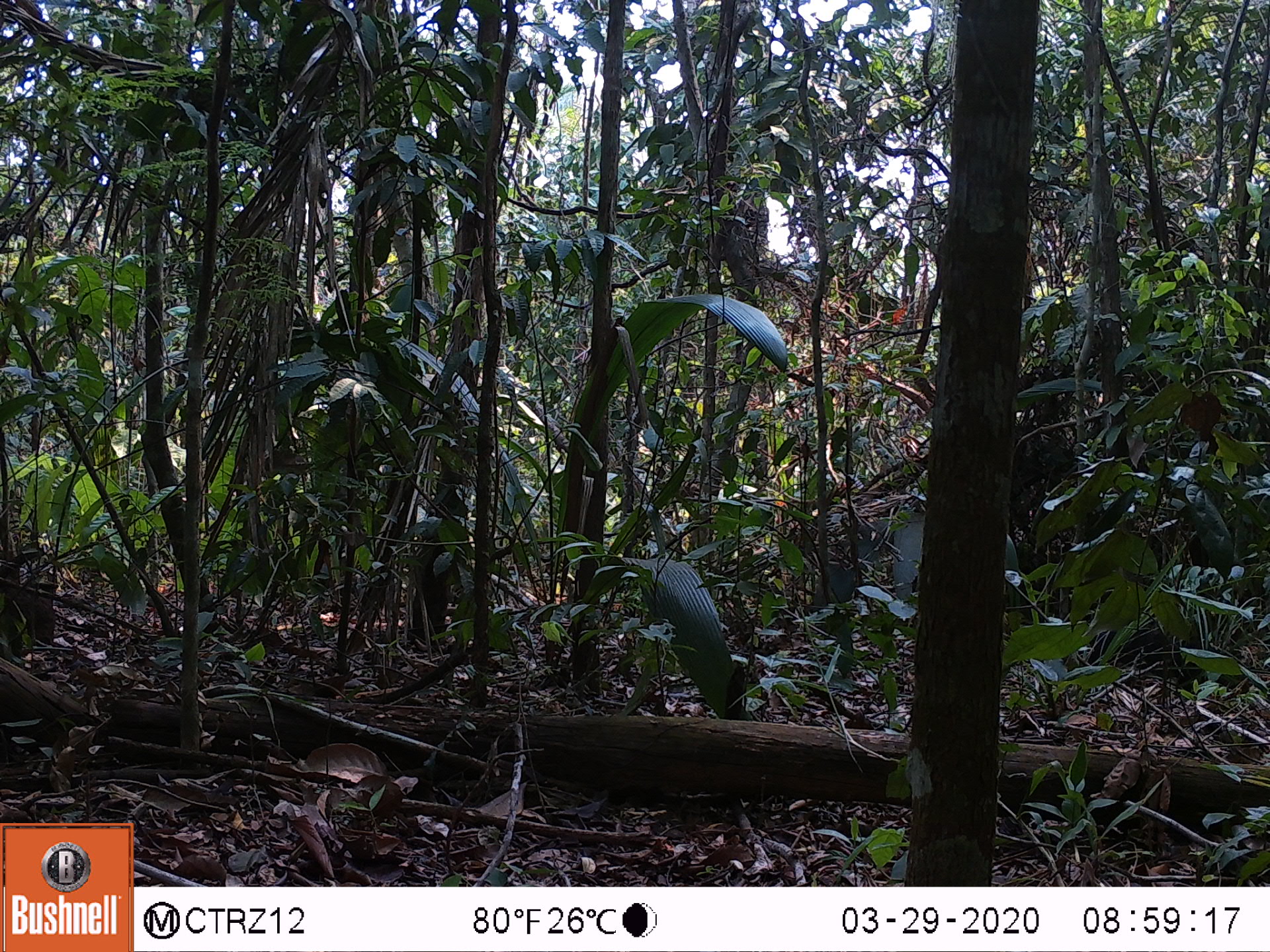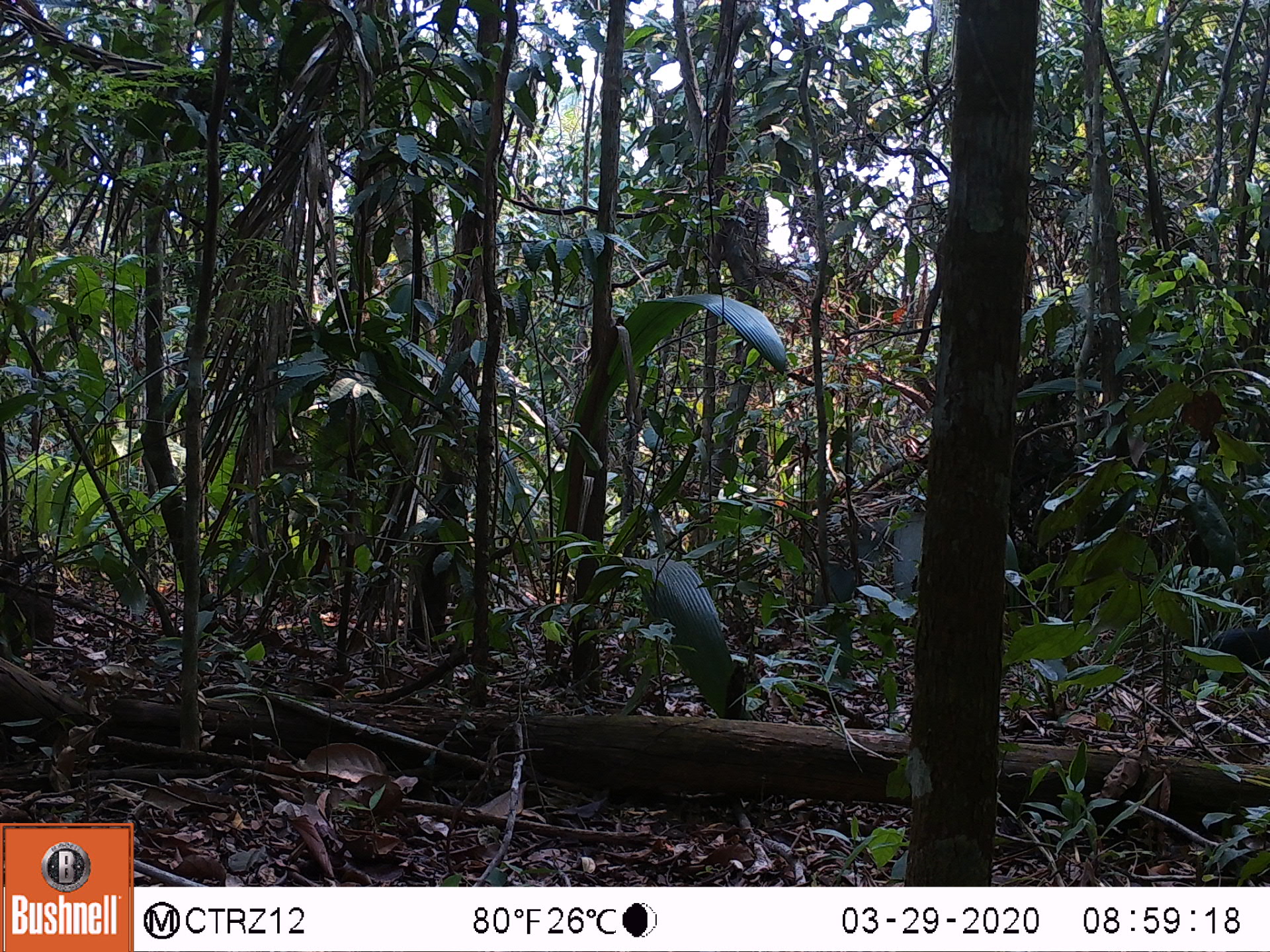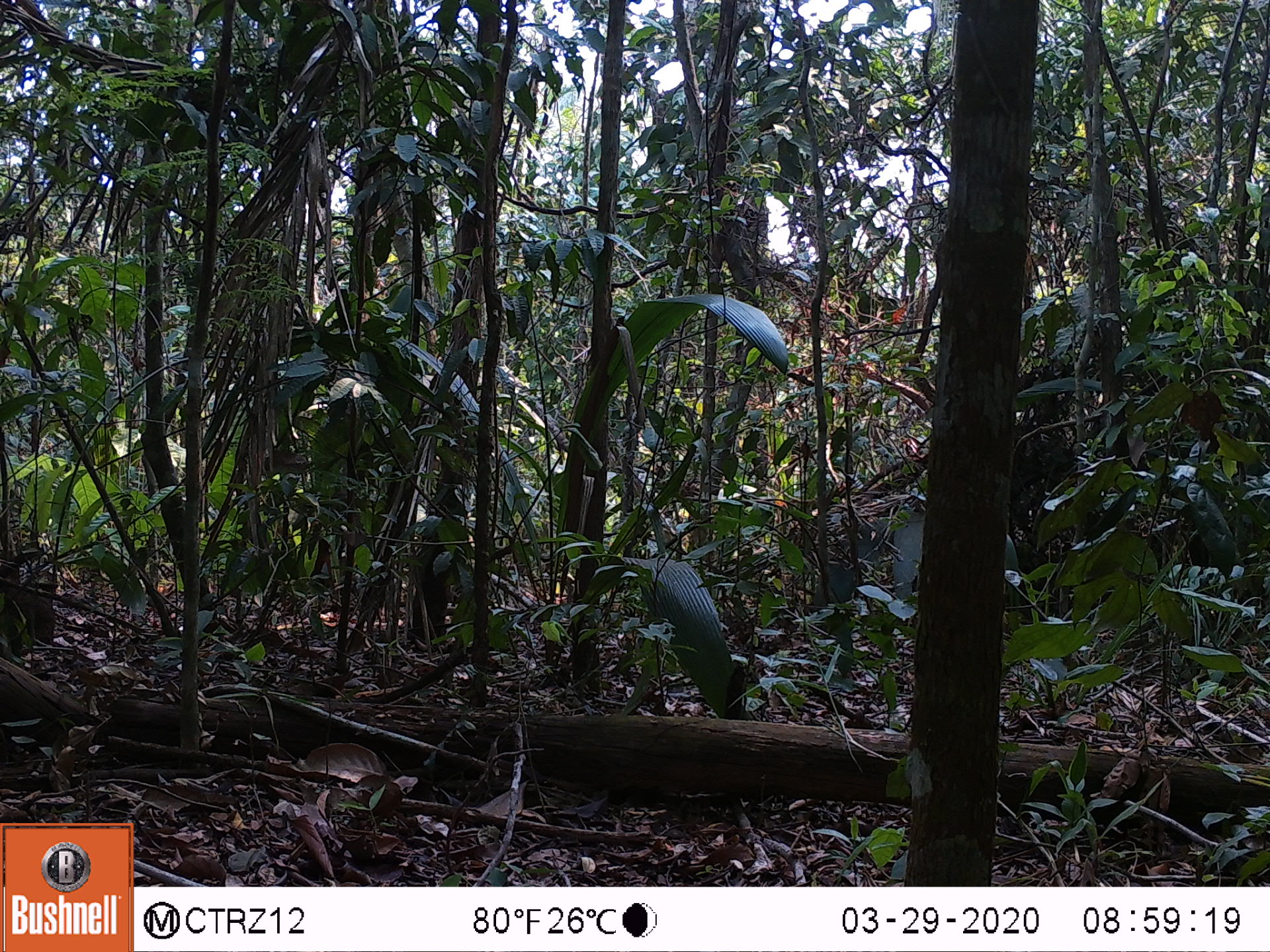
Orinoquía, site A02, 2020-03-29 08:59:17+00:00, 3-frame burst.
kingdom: Animalia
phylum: Chordata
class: Mammalia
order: Rodentia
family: Dasyproctidae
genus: Dasyprocta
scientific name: Dasyprocta fuliginosa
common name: black agouti